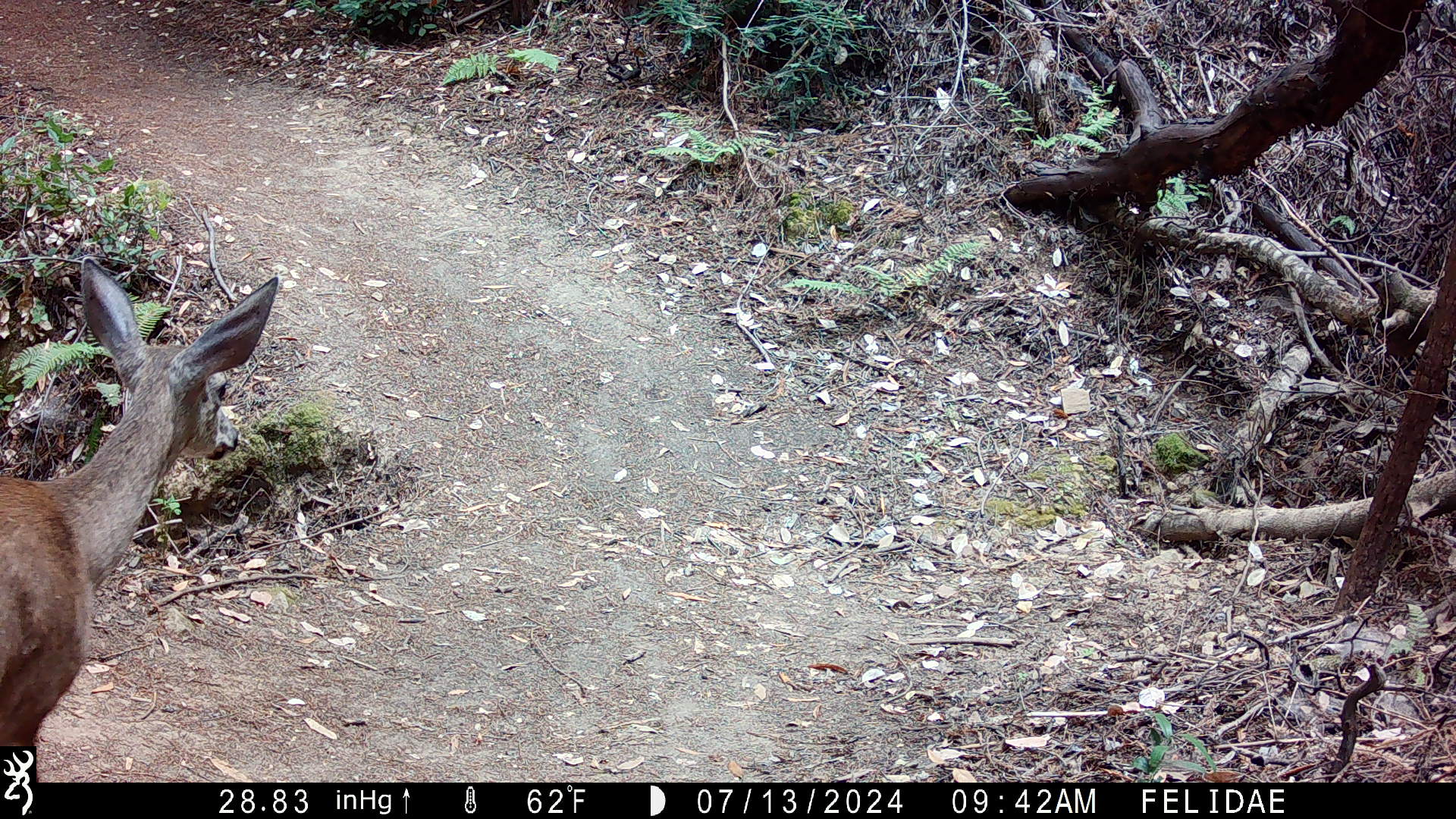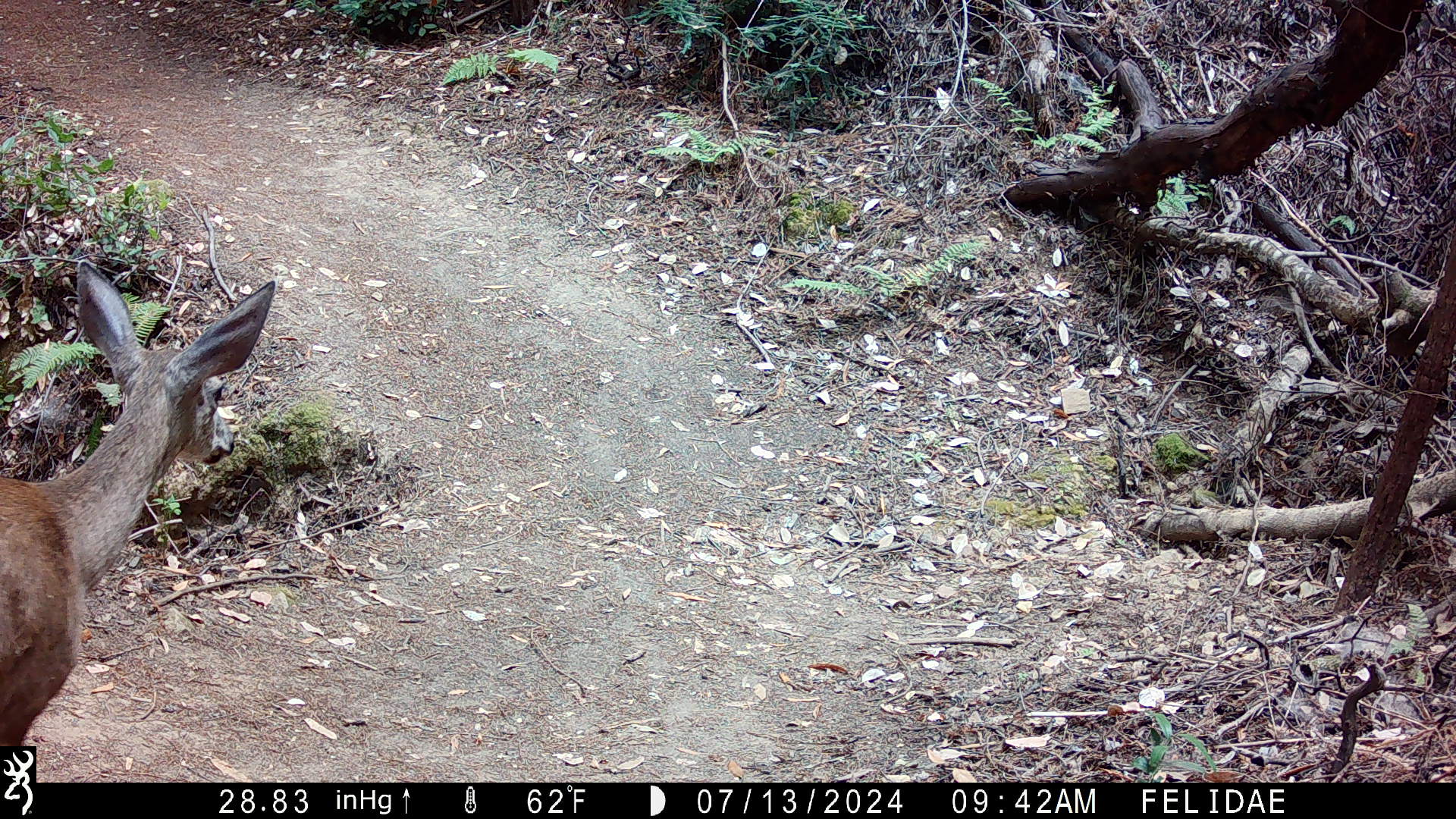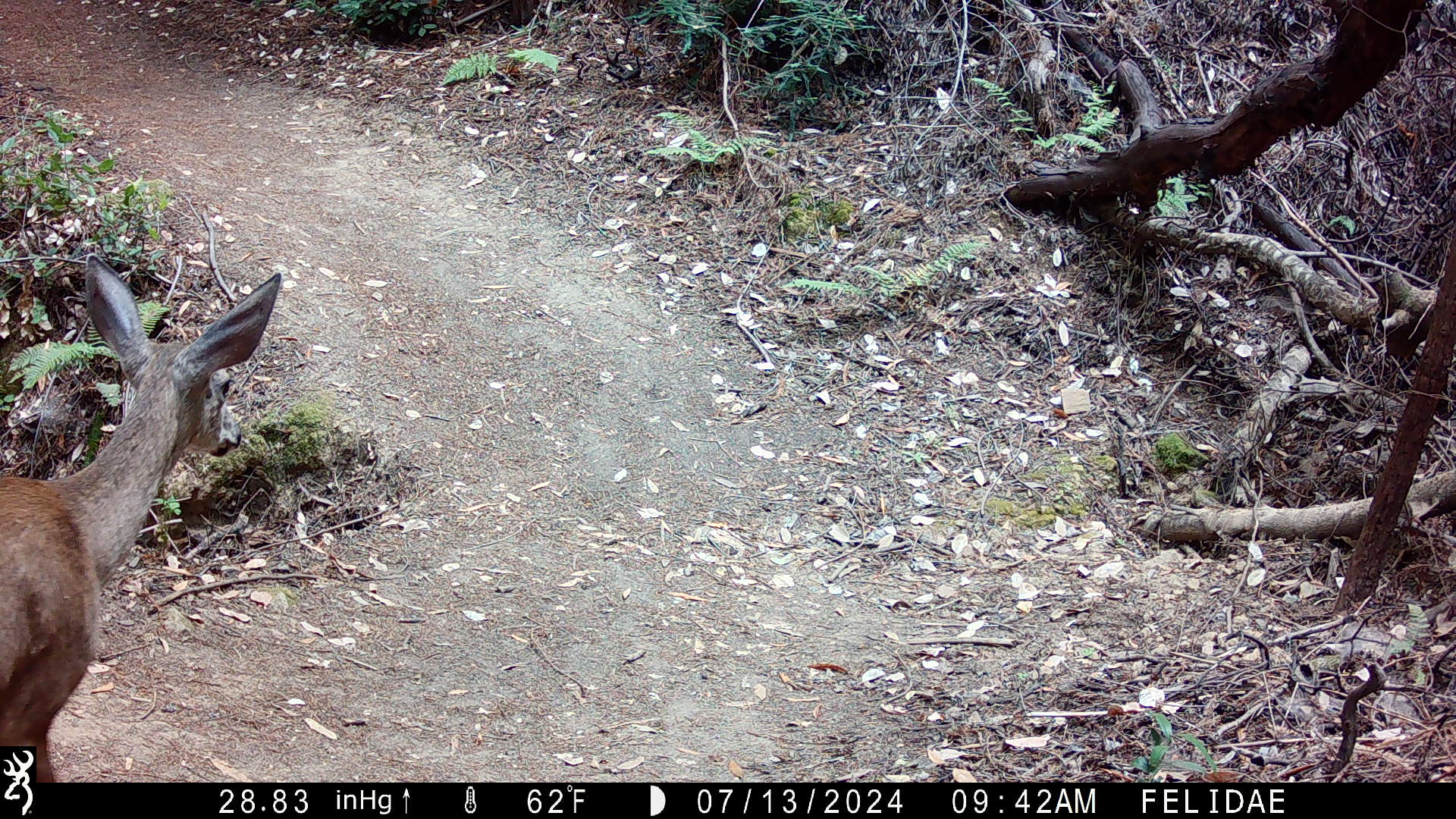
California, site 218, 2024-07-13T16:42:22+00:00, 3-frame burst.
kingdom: Animalia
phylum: Chordata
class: Mammalia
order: Artiodactyla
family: Cervidae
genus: Odocoileus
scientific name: Odocoileus hemionus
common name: mule deer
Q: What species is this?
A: Mule deer (Odocoileus hemionus).